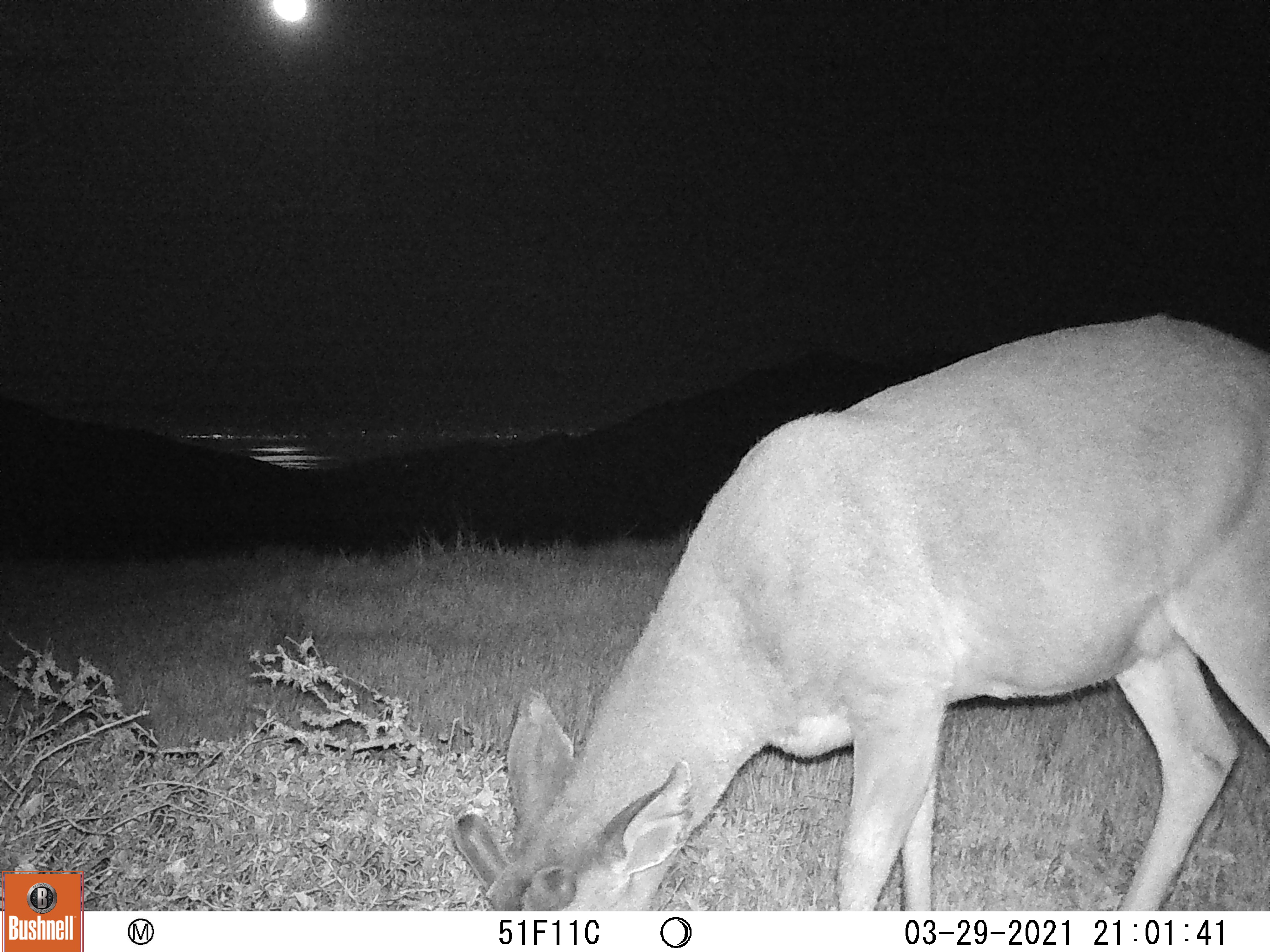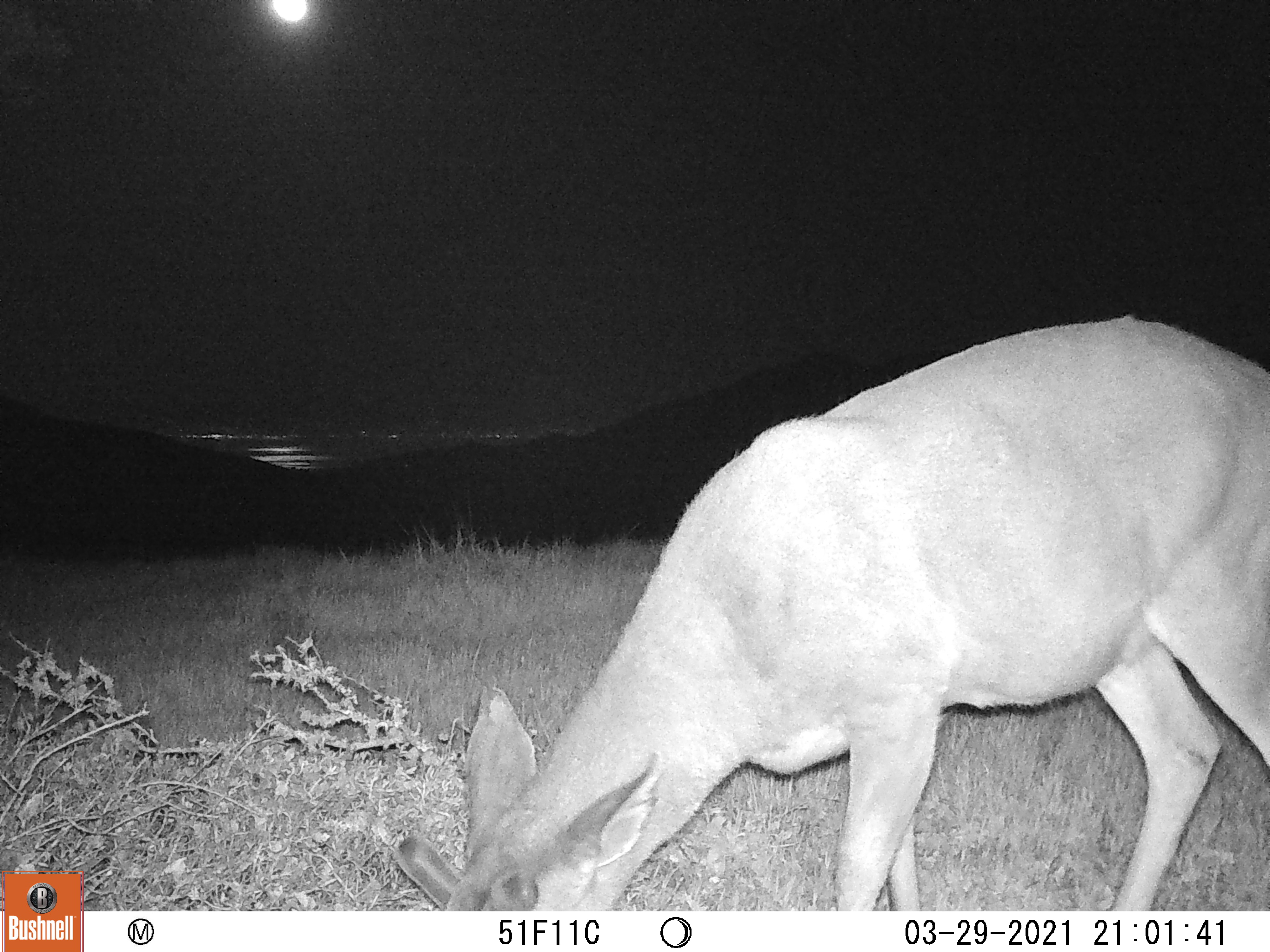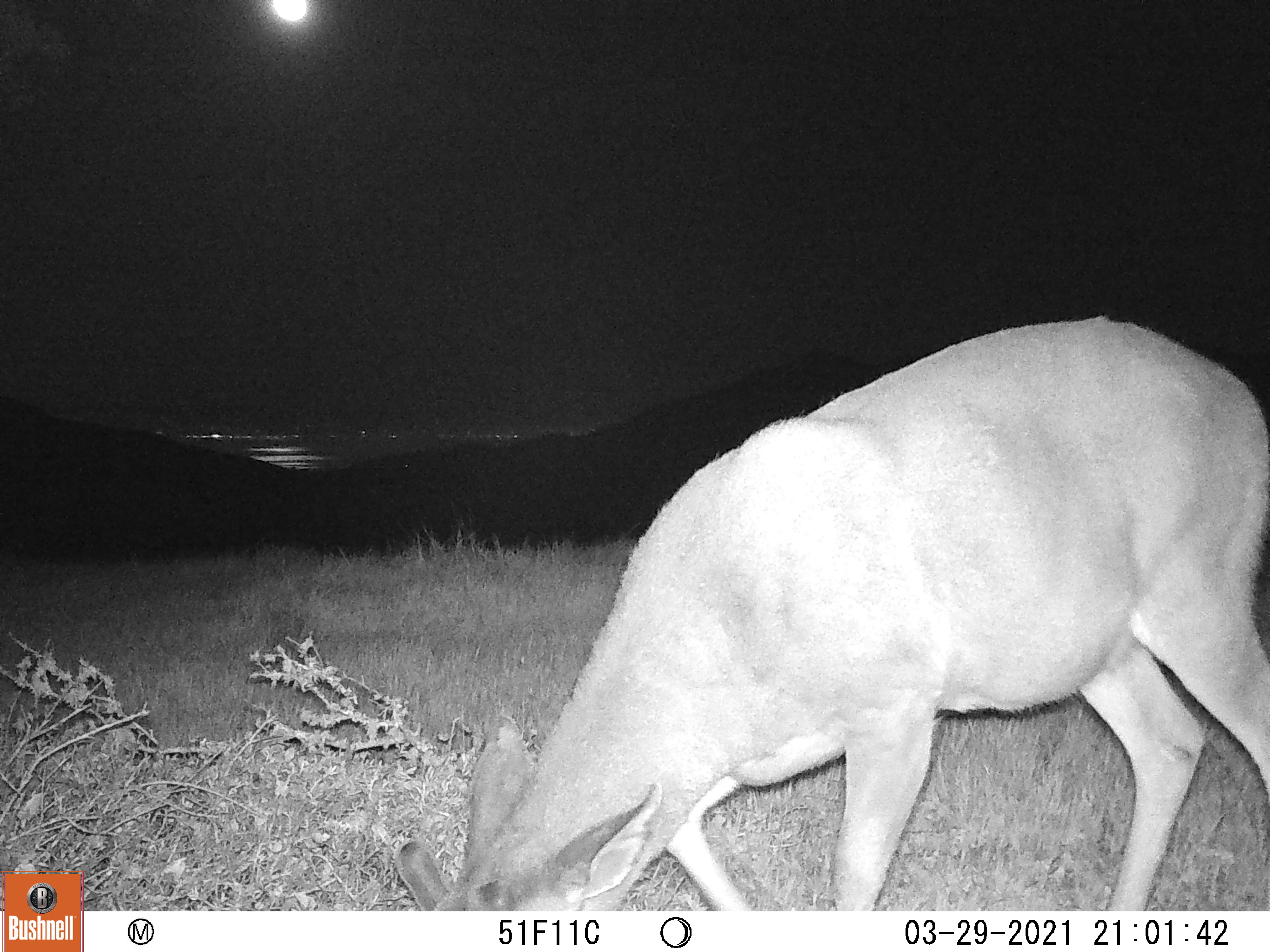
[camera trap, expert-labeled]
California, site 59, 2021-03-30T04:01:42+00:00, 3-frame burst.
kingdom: Animalia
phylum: Chordata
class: Mammalia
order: Artiodactyla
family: Cervidae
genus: Odocoileus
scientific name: Odocoileus hemionus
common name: mule deer